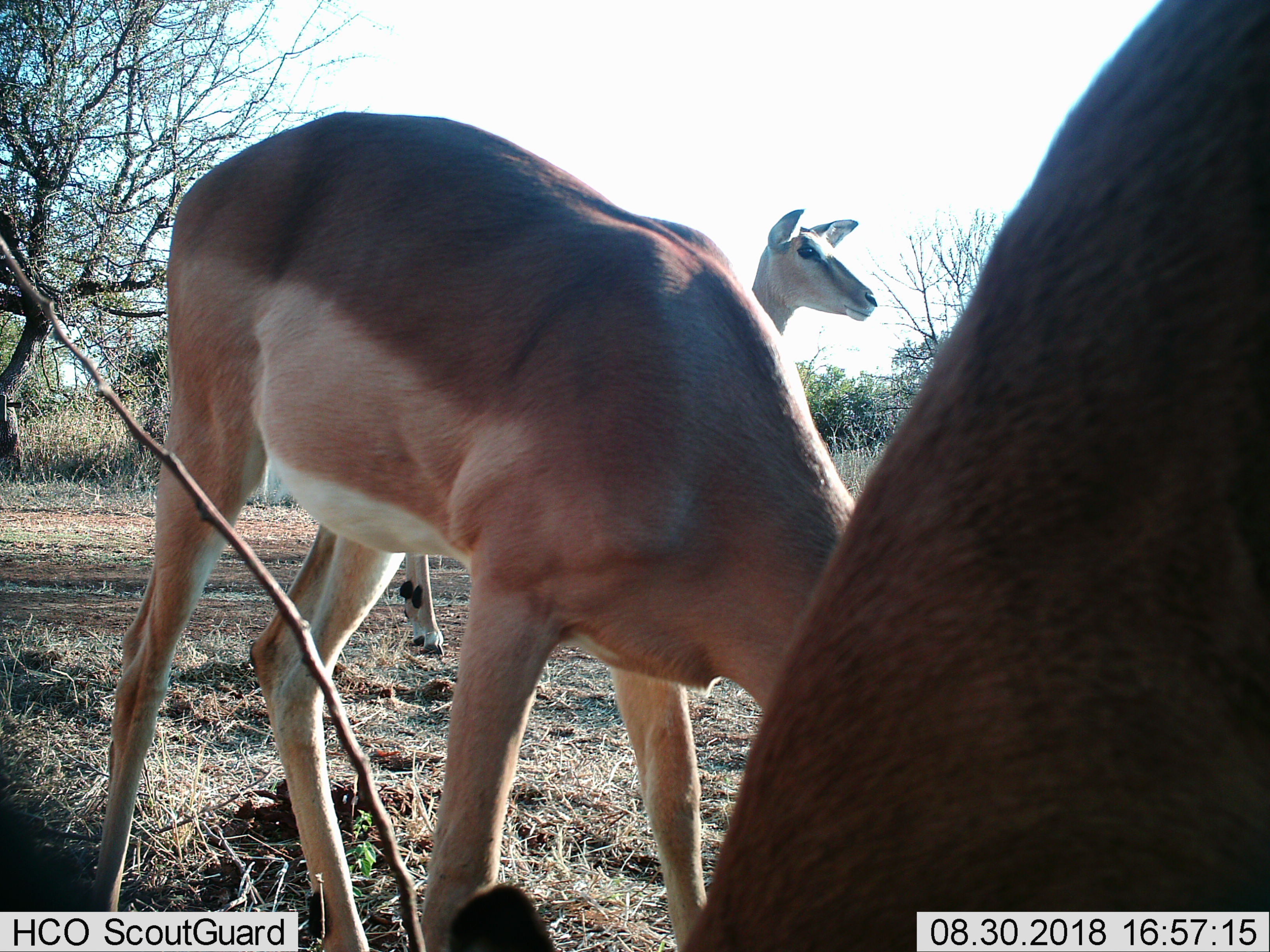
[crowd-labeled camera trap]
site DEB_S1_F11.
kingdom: Animalia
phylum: Chordata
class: Mammalia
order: Artiodactyla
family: Bovidae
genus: Aepyceros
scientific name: Aepyceros melampus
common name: impala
Impala (Aepyceros melampus), count 3. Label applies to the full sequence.